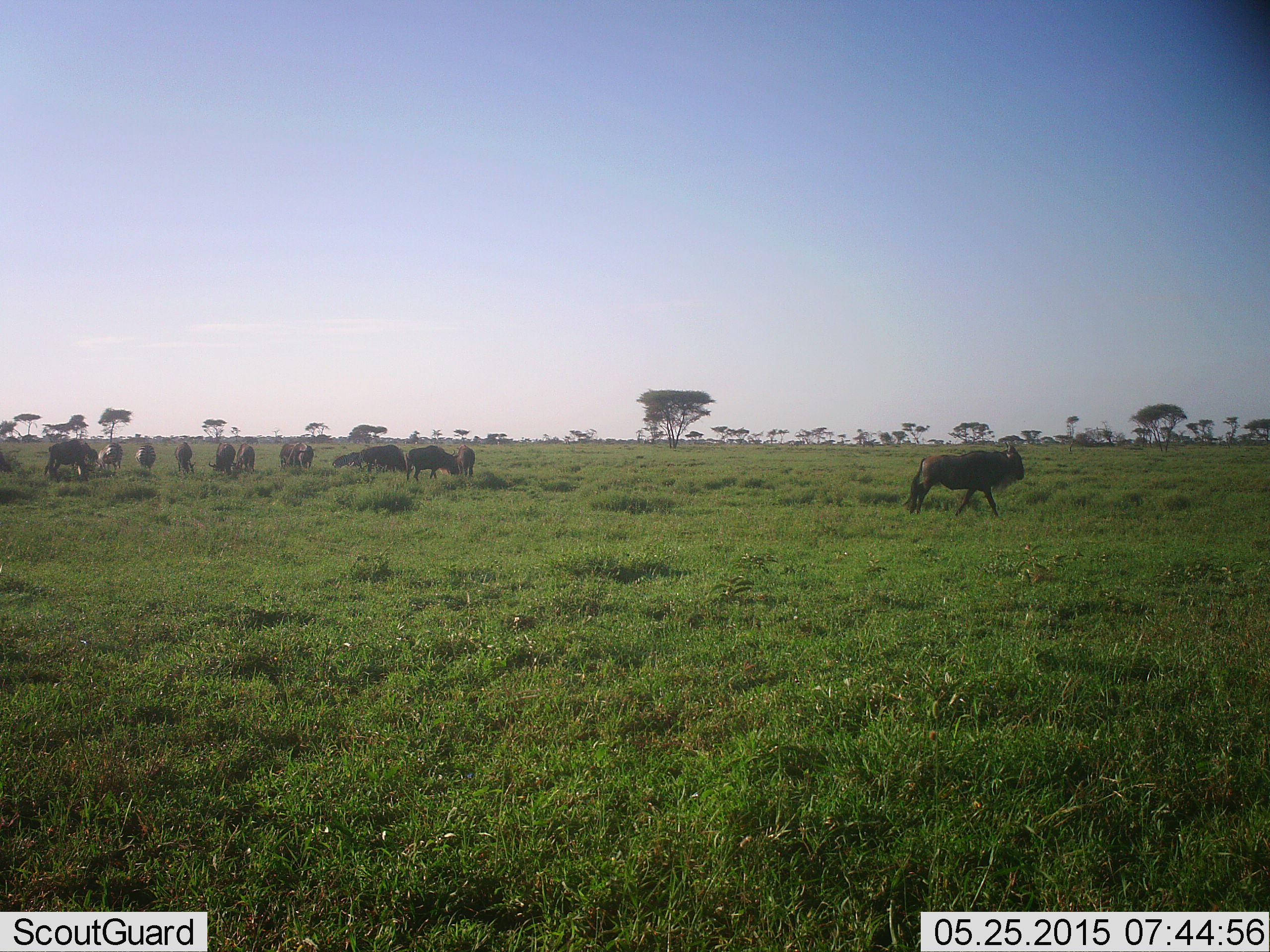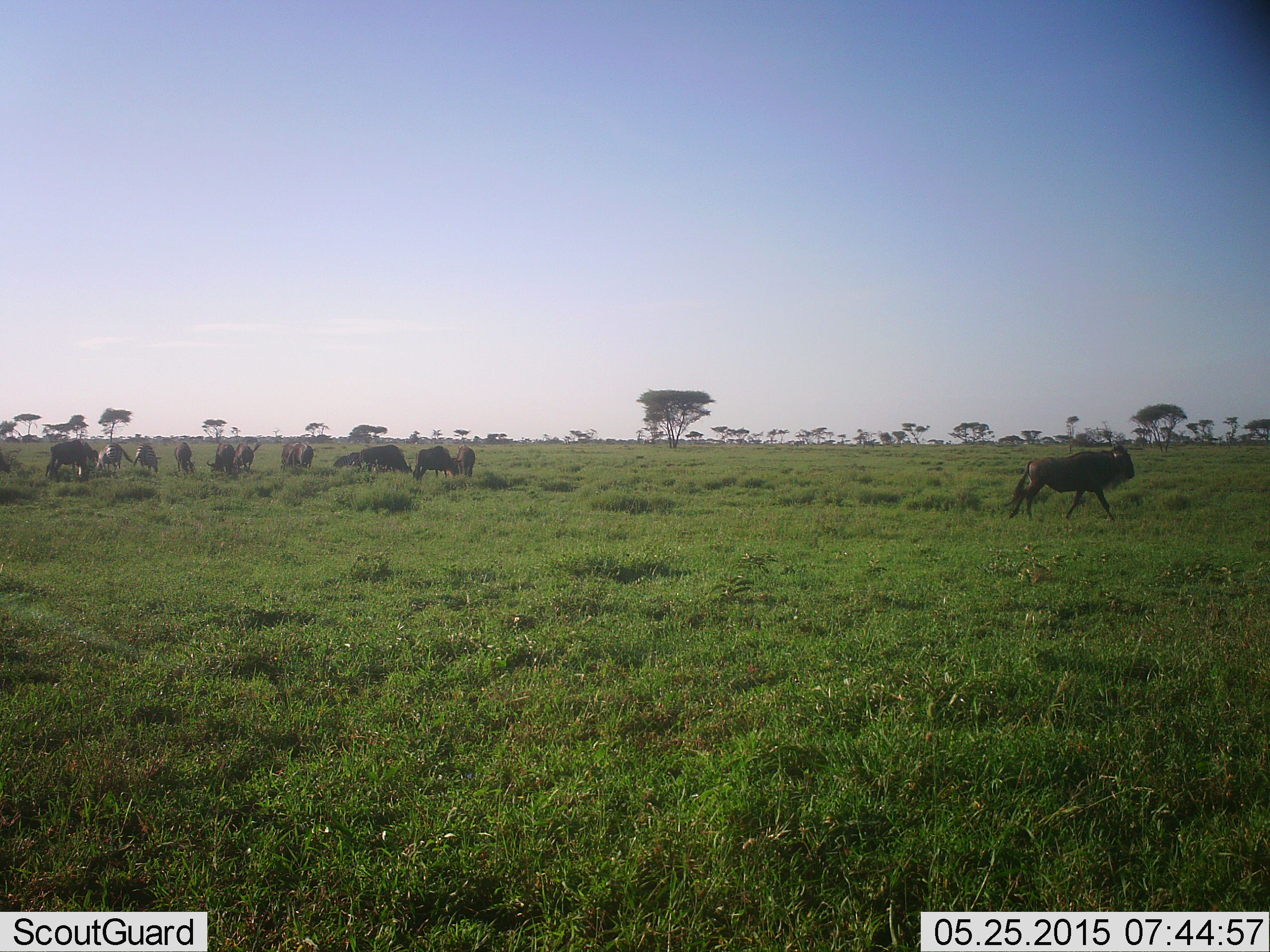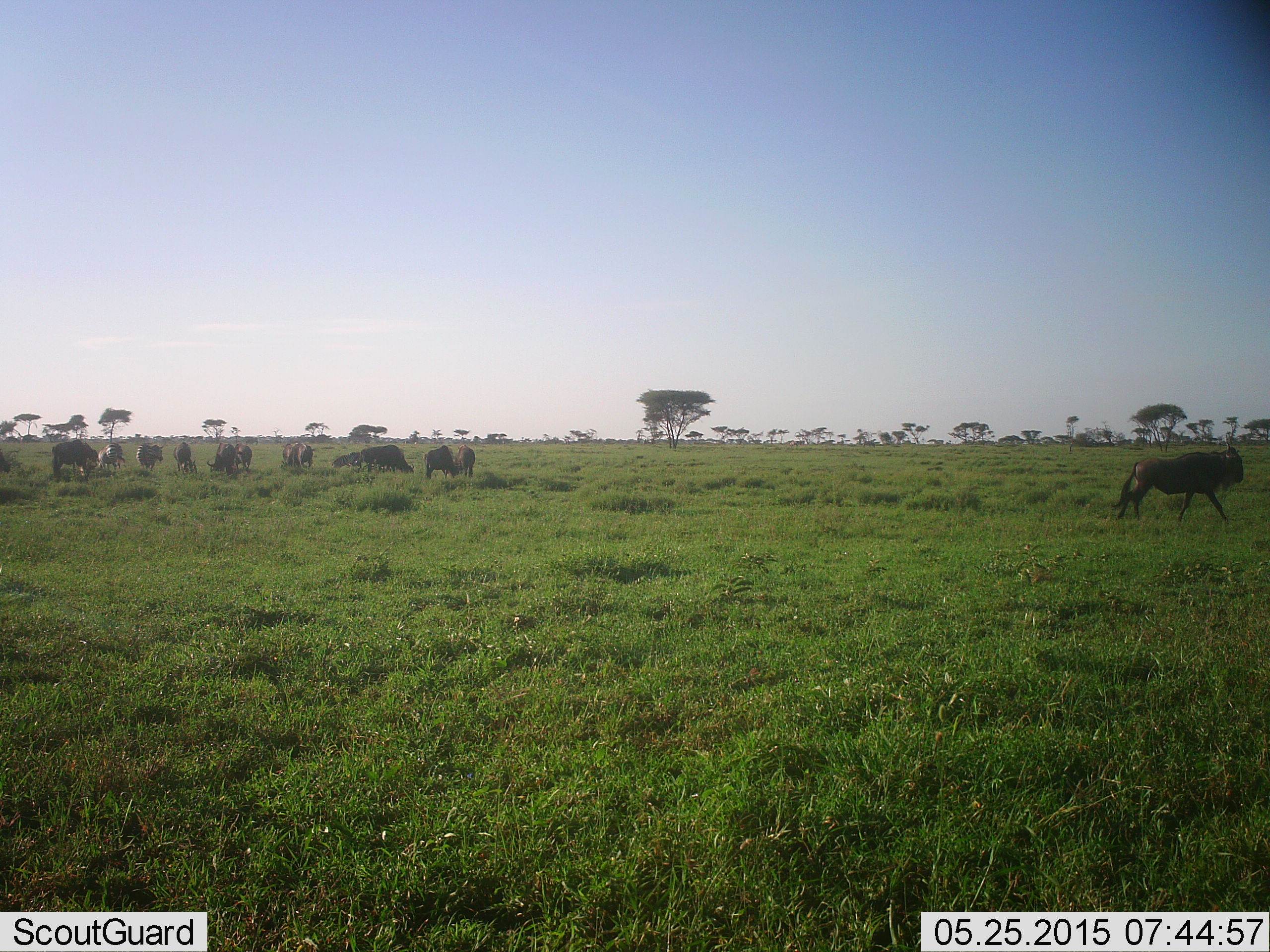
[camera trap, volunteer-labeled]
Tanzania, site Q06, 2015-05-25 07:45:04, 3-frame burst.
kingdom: Animalia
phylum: Chordata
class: Mammalia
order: Artiodactyla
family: Bovidae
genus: Connochaetes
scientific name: Connochaetes taurinus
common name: blue wildebeest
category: wildebeest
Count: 11-50.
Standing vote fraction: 60%.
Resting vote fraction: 10%.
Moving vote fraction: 80%.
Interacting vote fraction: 20%.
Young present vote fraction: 10%.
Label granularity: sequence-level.